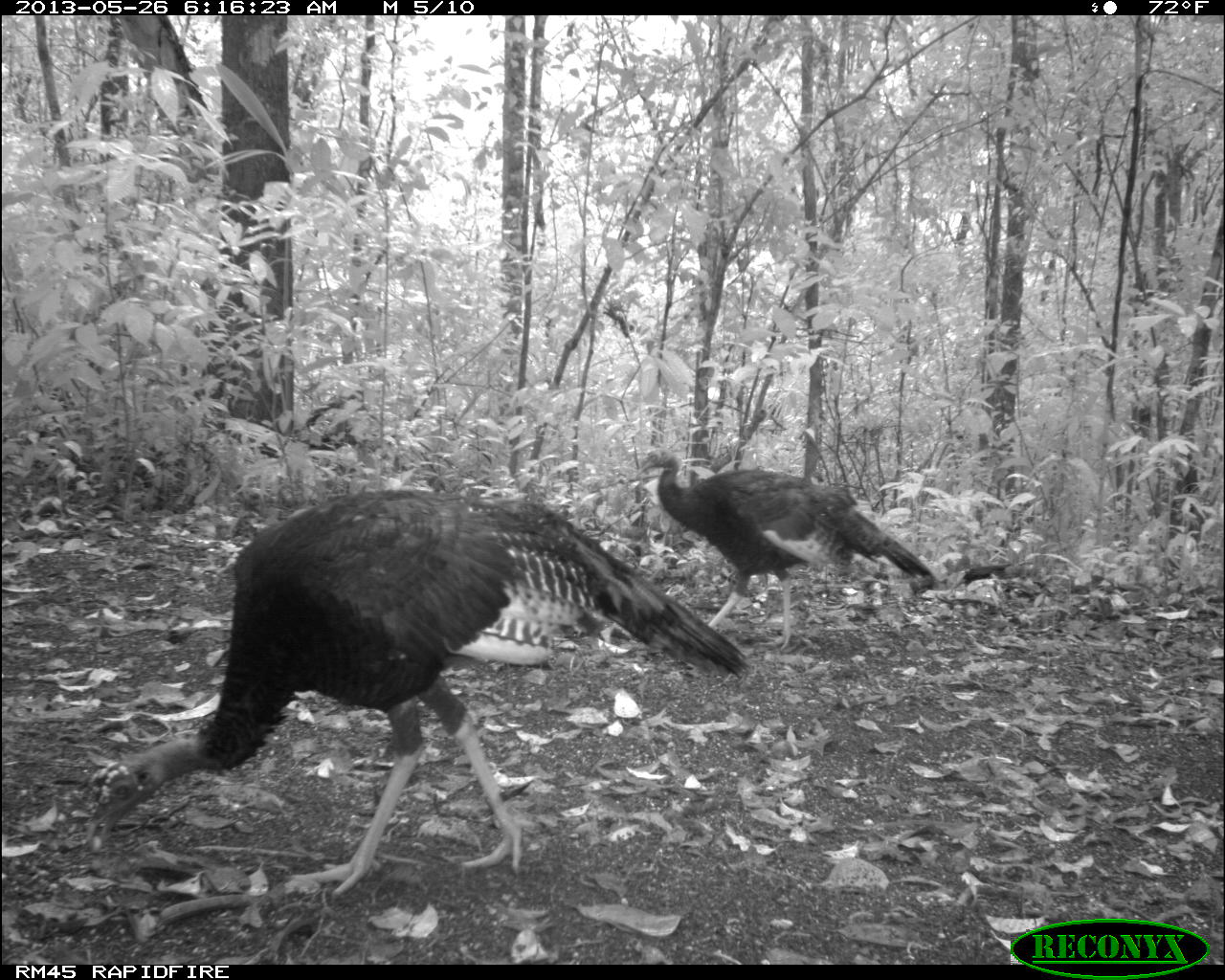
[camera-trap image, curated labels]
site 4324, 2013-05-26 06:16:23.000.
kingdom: Animalia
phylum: Chordata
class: Aves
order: Galliformes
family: Phasianidae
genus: Meleagris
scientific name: Meleagris ocellata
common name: ocellated turkey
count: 2